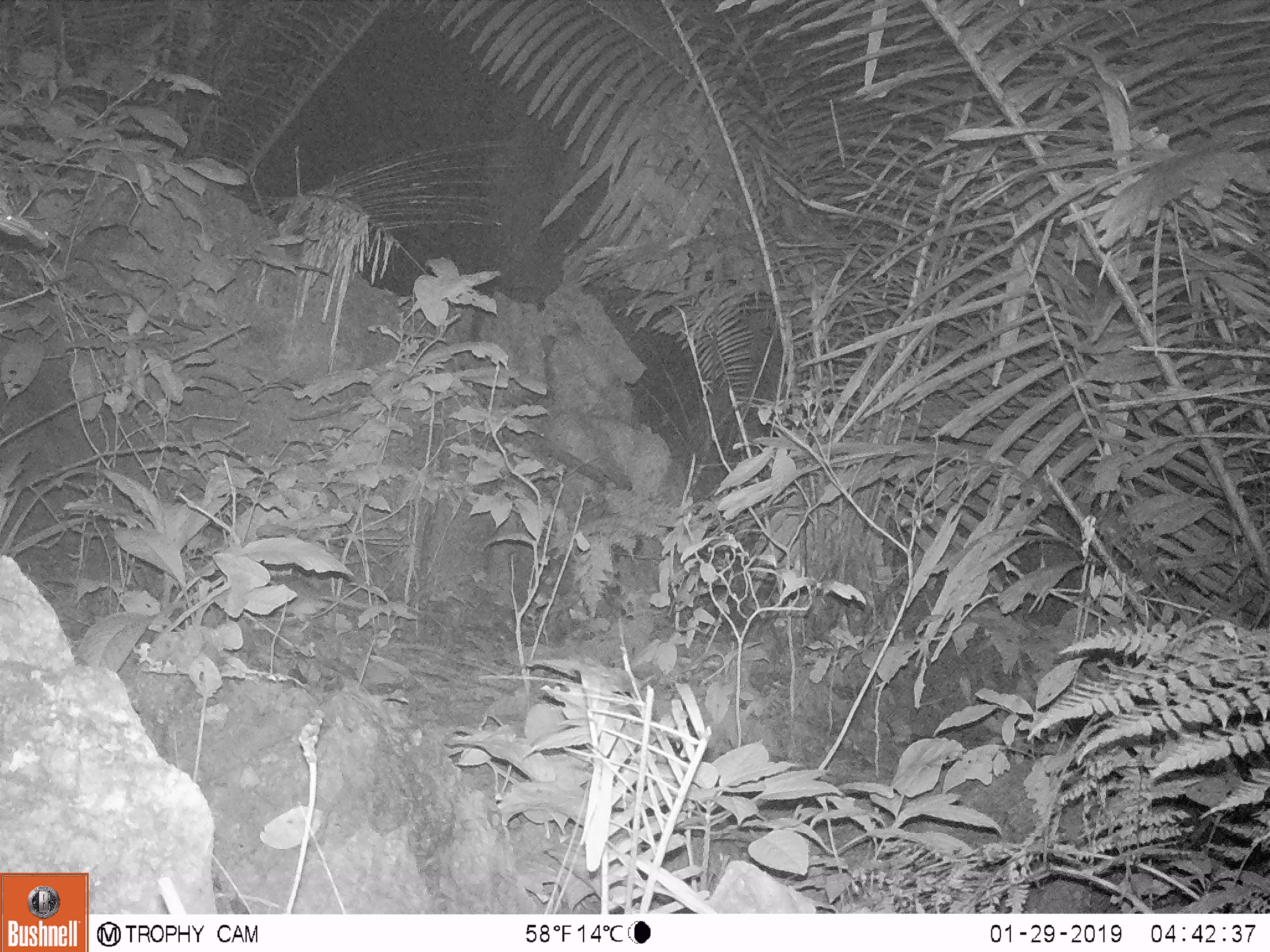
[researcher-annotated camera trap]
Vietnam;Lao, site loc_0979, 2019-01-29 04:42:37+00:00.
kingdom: Animalia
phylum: Chordata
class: Mammalia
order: Rodentia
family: Muridae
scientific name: Muridae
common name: old-world mice and rats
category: unidentified murid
Unidentified murid (old-world mice and rats) (Muridae). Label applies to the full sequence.